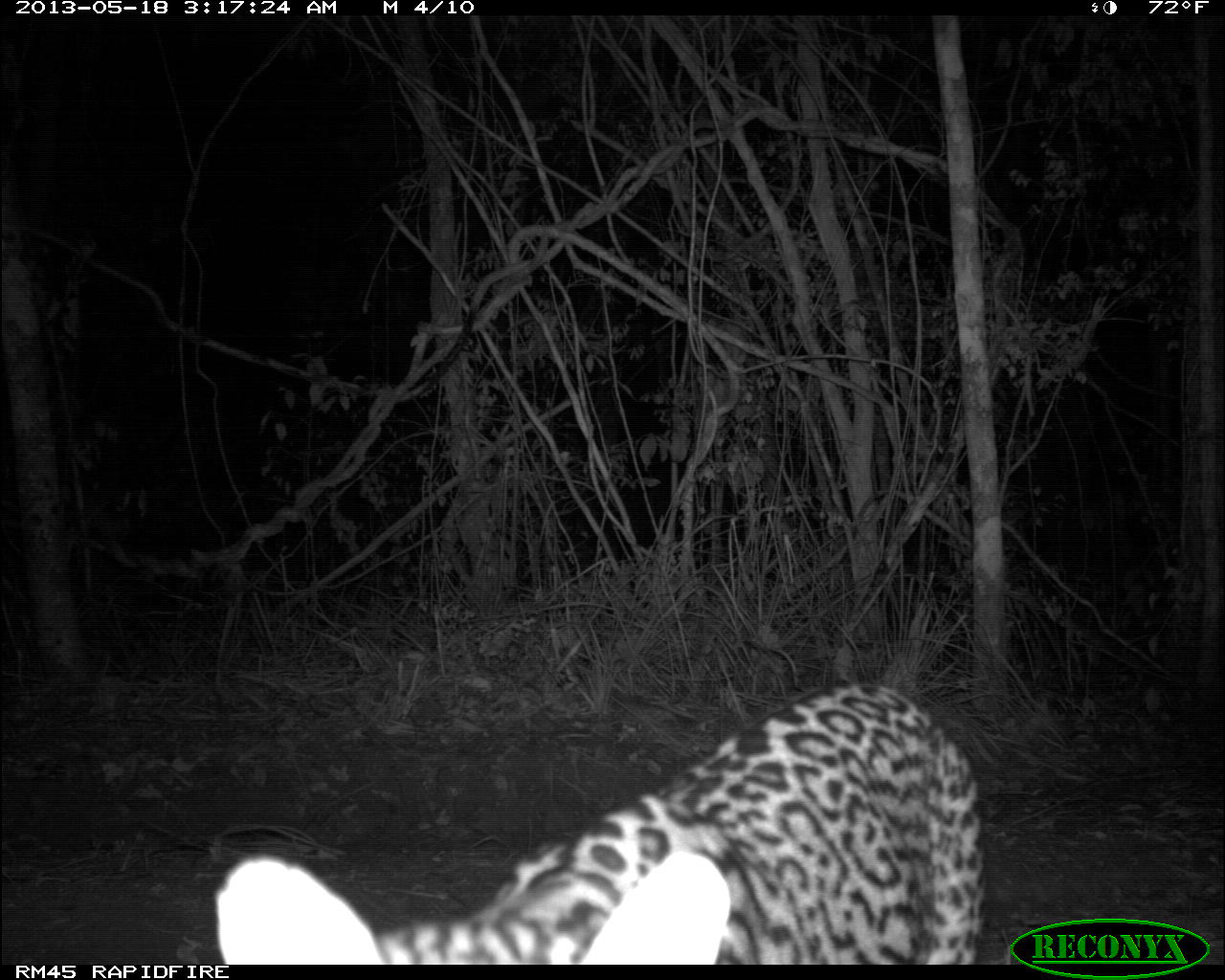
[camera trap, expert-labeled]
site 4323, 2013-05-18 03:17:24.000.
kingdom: Animalia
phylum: Chordata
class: Mammalia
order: Carnivora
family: Felidae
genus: Leopardus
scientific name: Leopardus pardalis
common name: ocelot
Leopardus pardalis (ocelot), count 1, sex male.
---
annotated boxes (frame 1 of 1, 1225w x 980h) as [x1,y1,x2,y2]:
leopardus pardalis: [214,682,980,964]